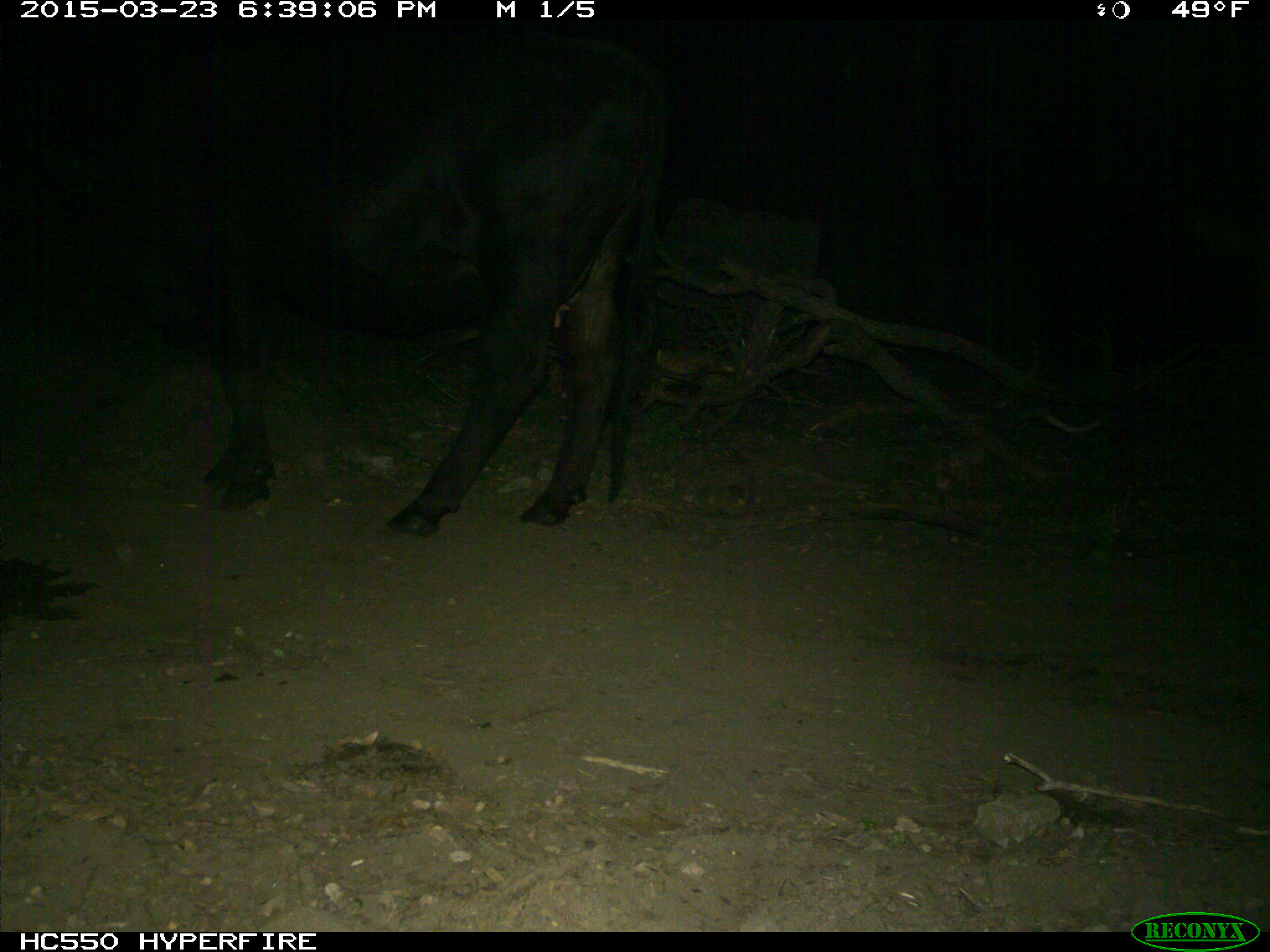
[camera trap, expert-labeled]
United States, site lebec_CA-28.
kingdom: Animalia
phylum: Chordata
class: Mammalia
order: Artiodactyla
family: Bovidae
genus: Bos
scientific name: Bos taurus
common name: domestic cow